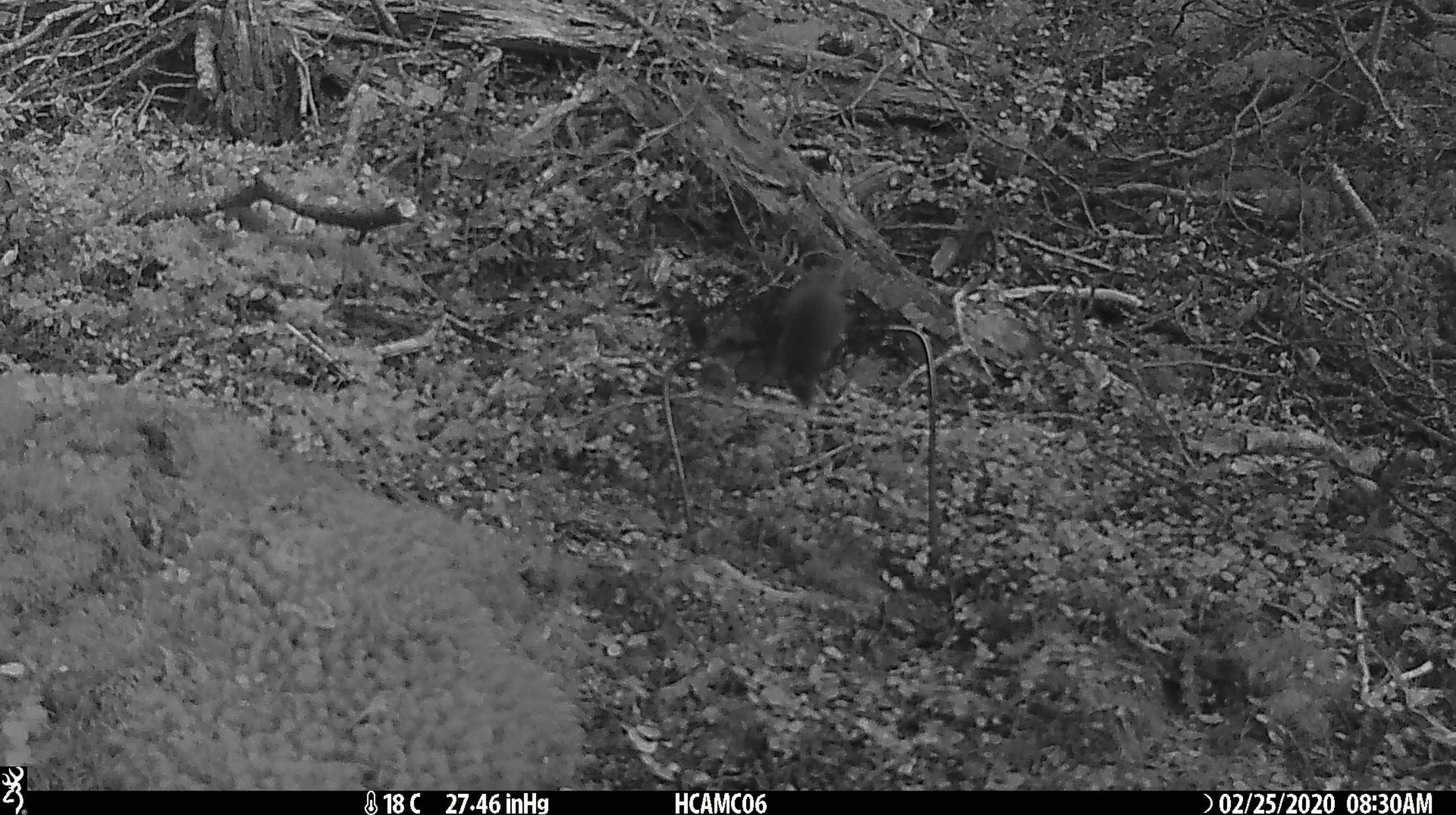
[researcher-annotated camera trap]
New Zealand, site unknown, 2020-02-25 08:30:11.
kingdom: Animalia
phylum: Chordata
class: Mammalia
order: Rodentia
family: Muridae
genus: Mus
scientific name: Mus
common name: mouse